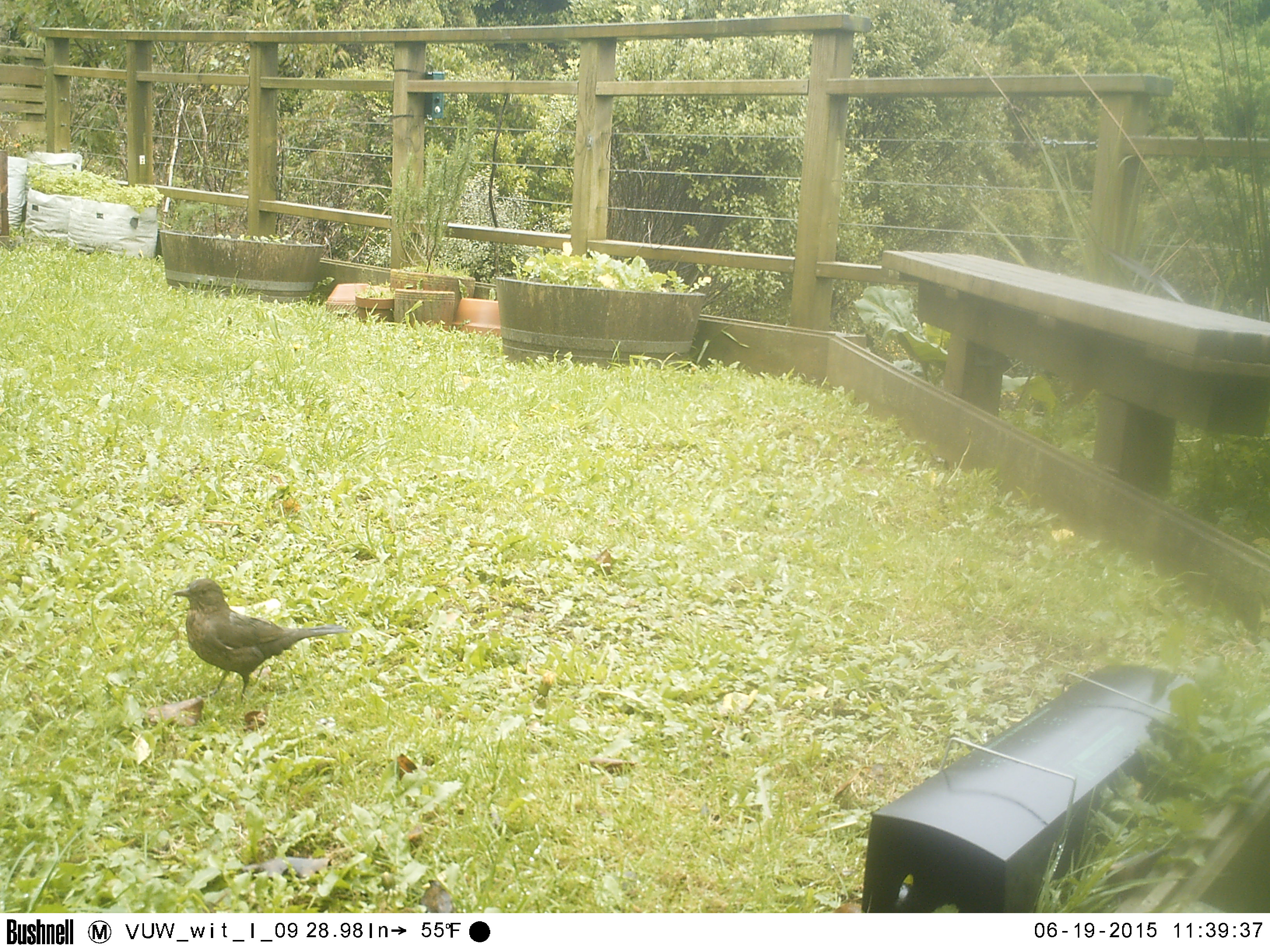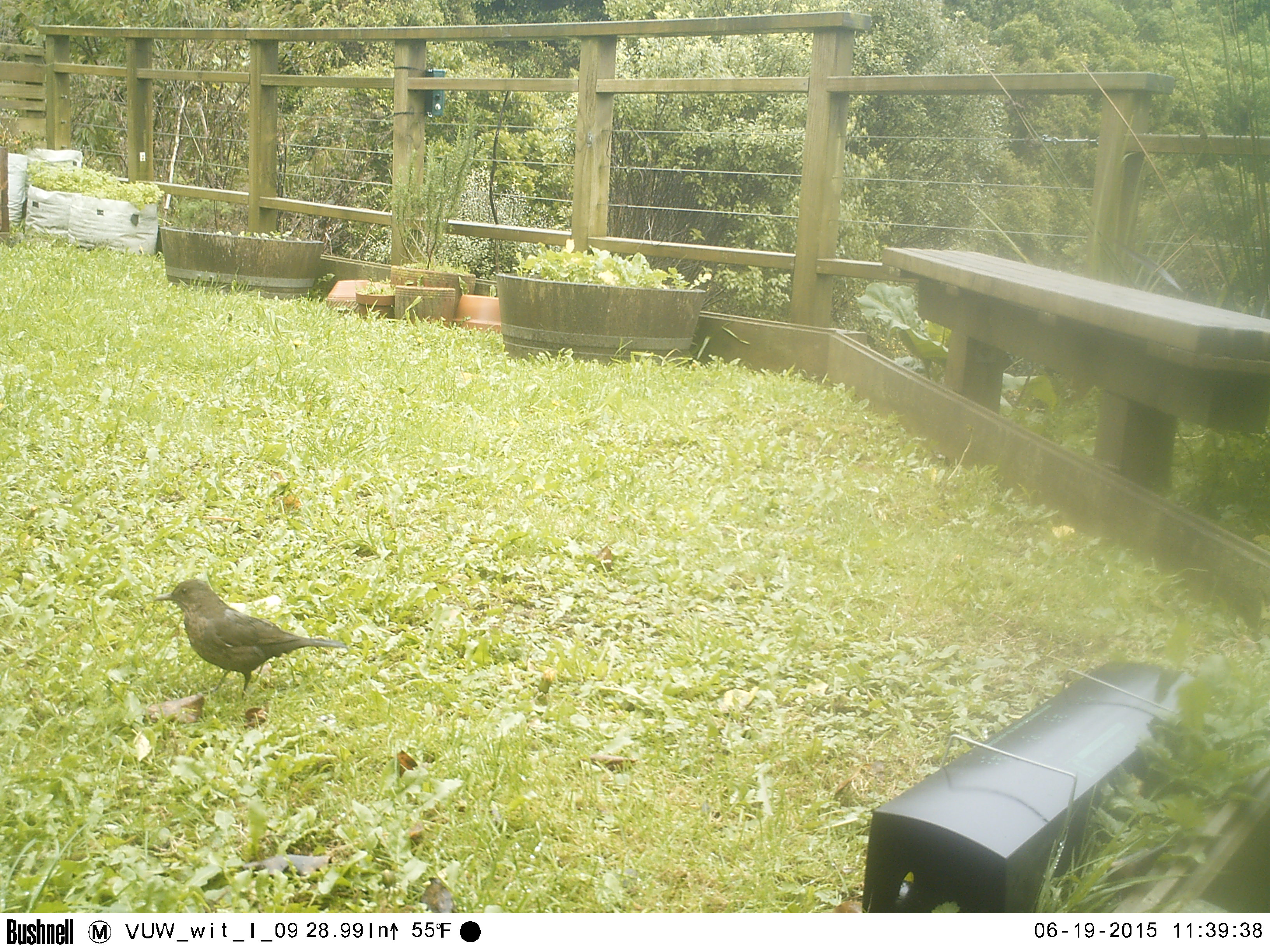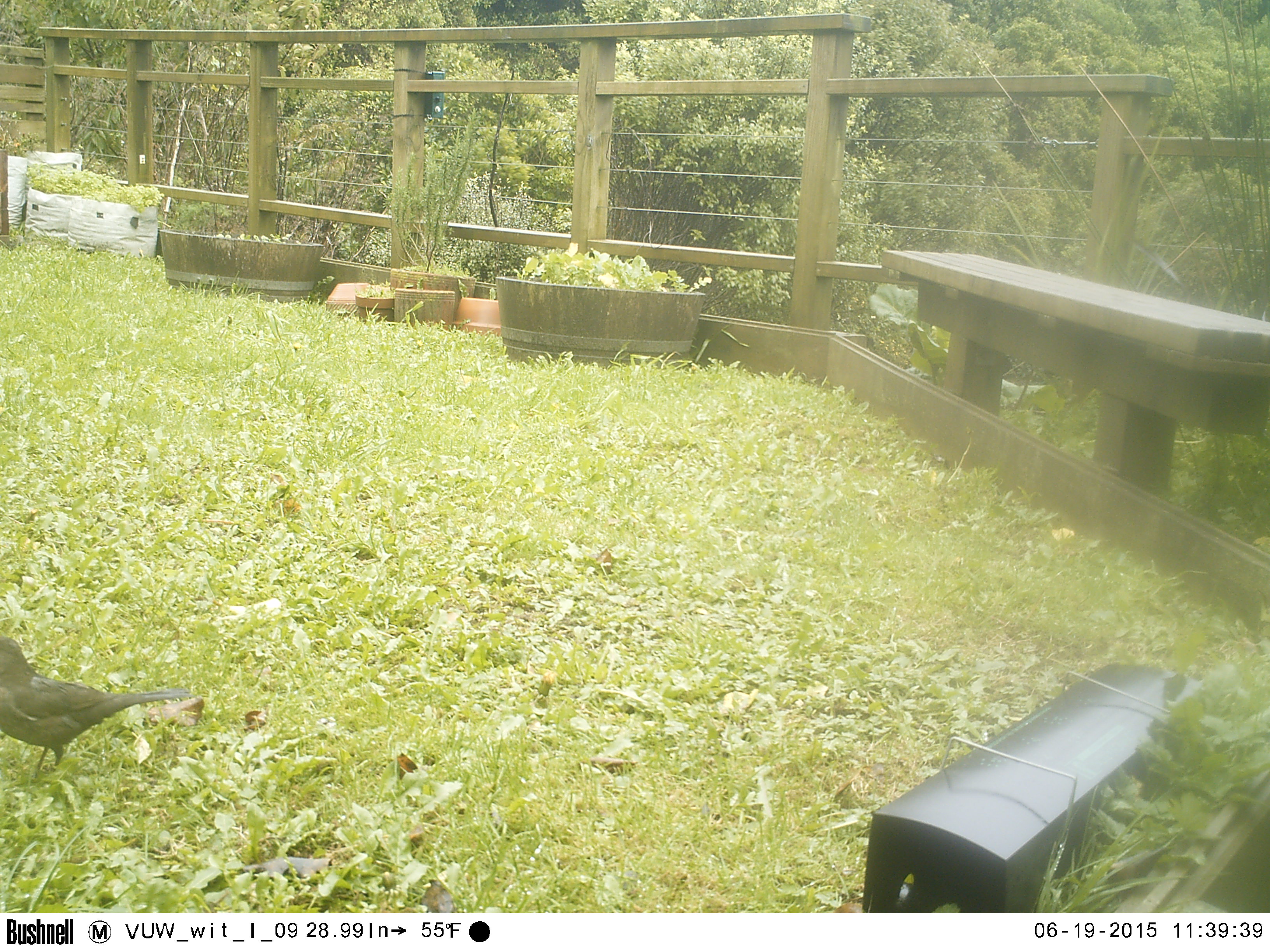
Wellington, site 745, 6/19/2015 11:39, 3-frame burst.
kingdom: Animalia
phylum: Chordata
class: Aves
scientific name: Aves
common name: bird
Bird (Aves).